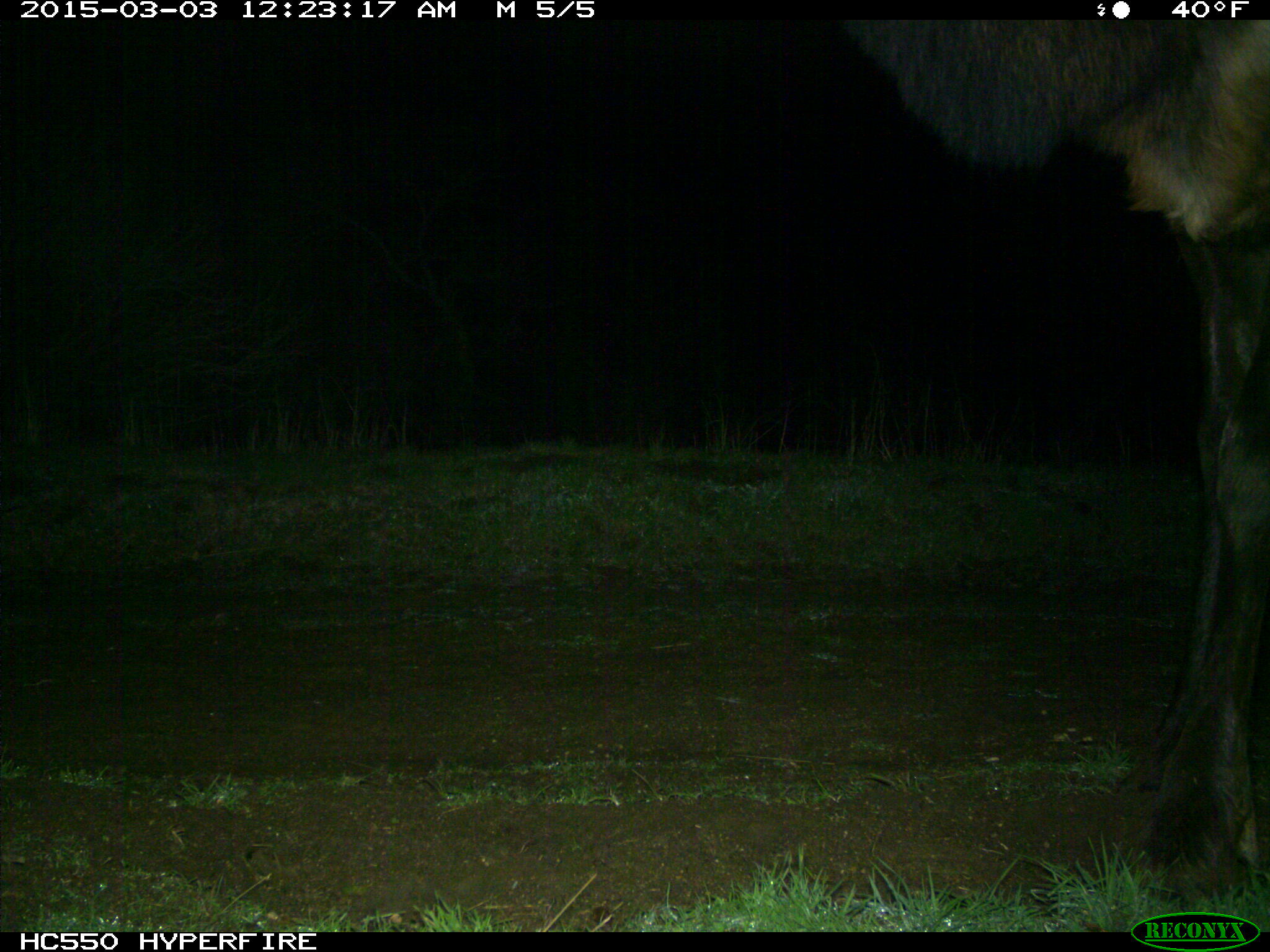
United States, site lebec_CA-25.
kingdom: Animalia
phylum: Chordata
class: Mammalia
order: Artiodactyla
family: Cervidae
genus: Cervus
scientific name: Cervus canadensis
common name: elk